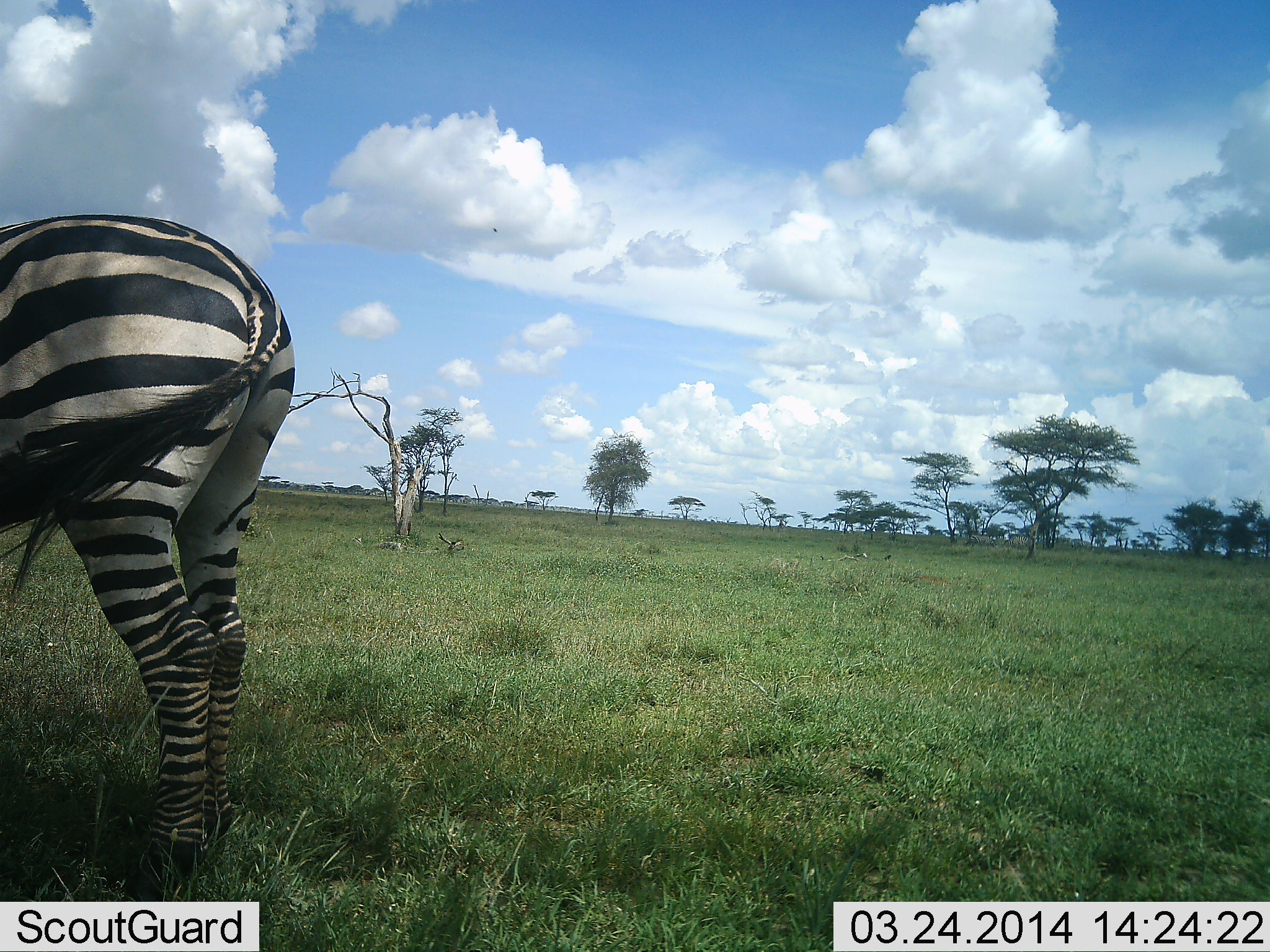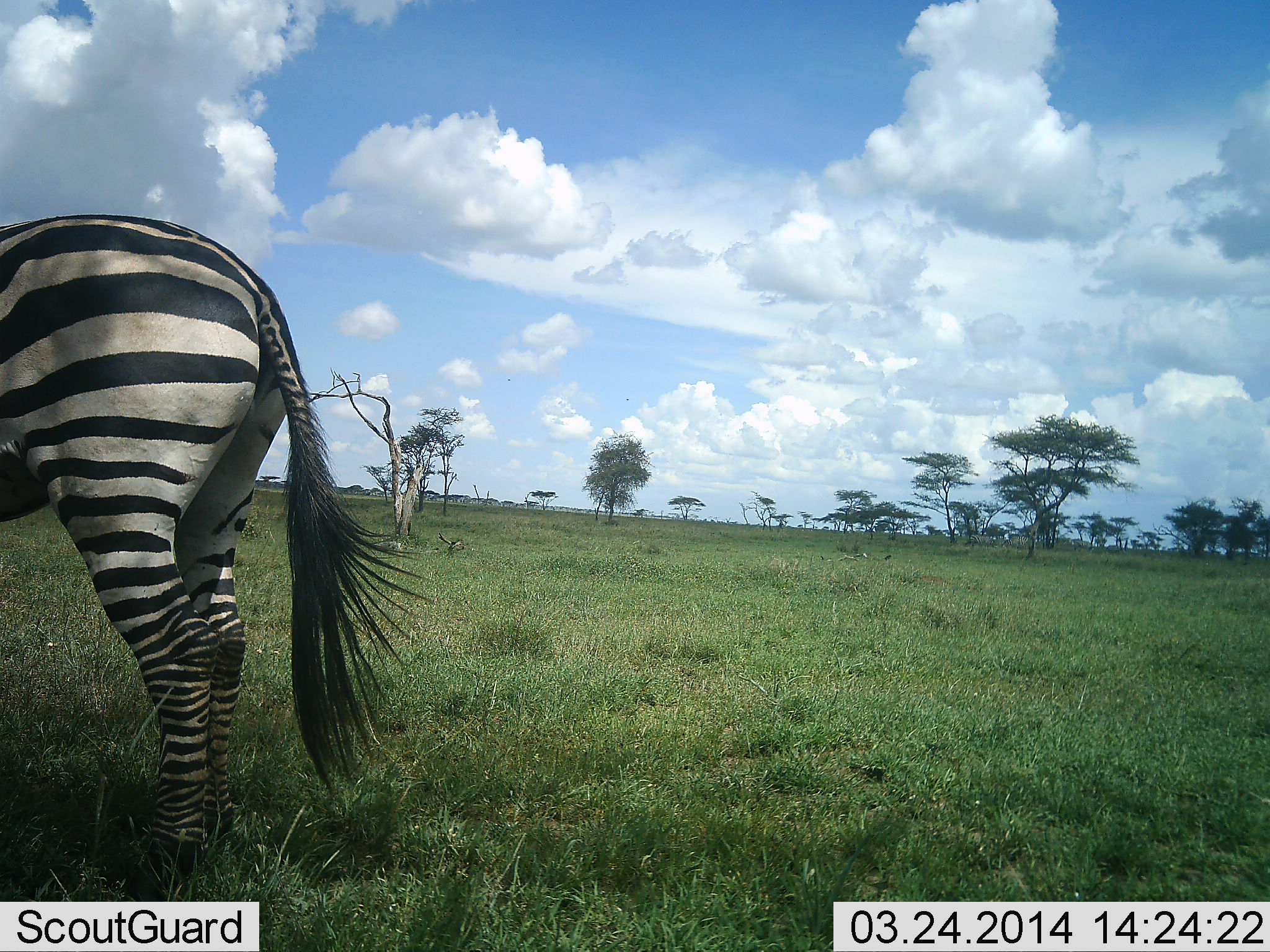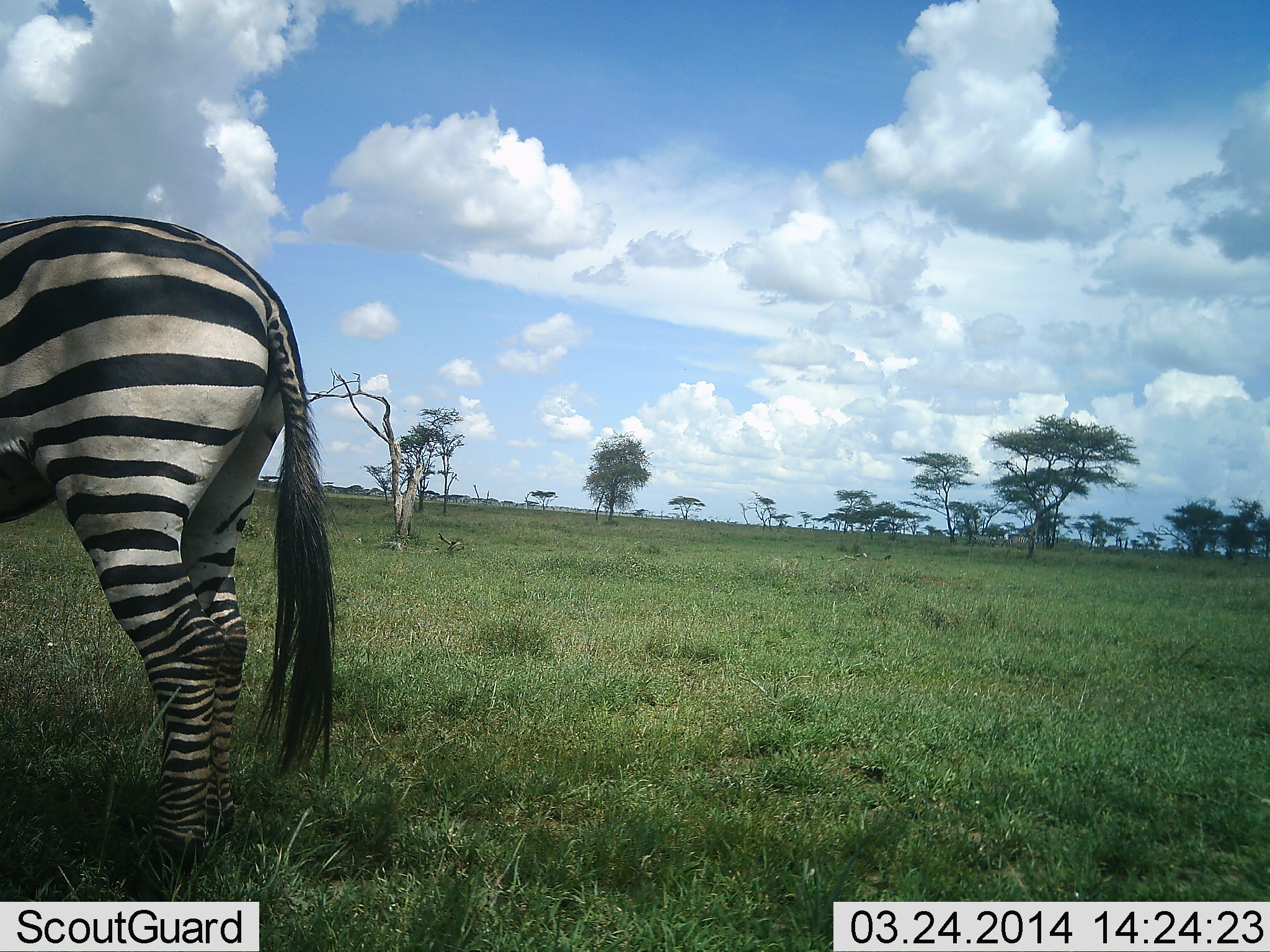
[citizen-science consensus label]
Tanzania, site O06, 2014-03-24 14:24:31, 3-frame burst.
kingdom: Animalia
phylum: Chordata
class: Mammalia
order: Perissodactyla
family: Equidae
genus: Equus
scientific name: Equus quagga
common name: plains zebra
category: zebra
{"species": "zebra (plains zebra) (Equus quagga)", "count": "1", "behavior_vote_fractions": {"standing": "100%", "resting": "0%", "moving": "0%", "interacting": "0%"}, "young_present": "0%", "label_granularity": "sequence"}